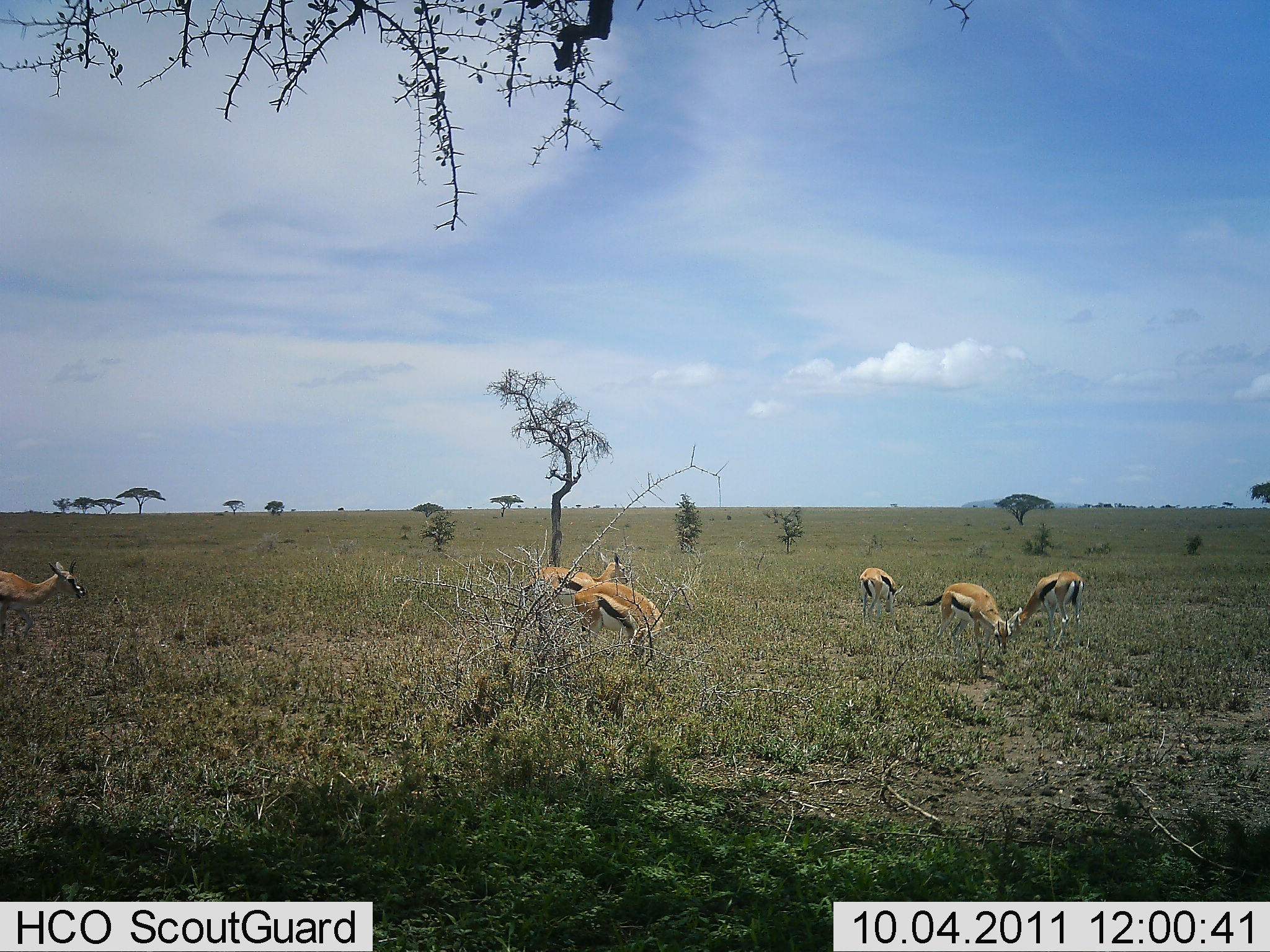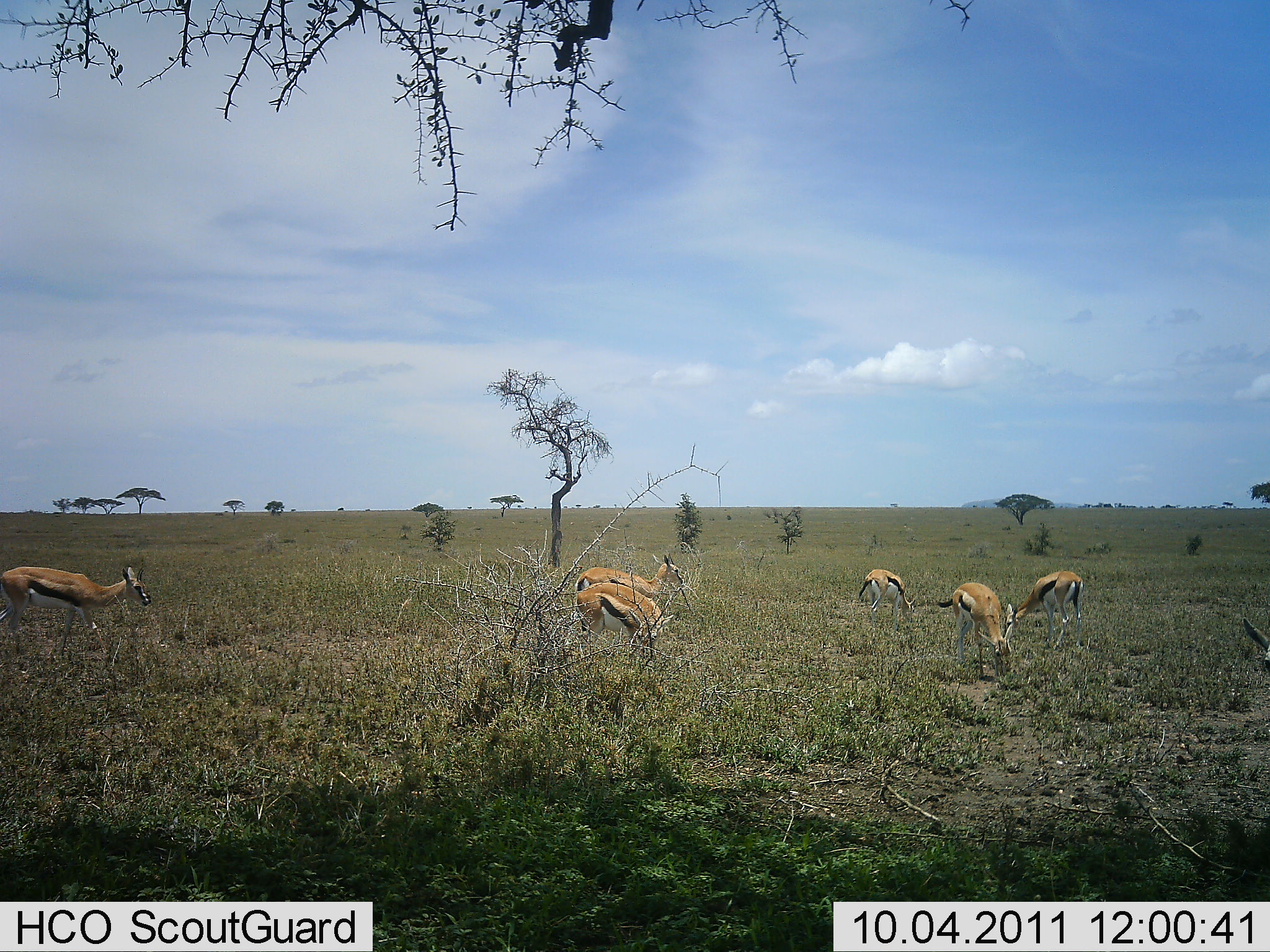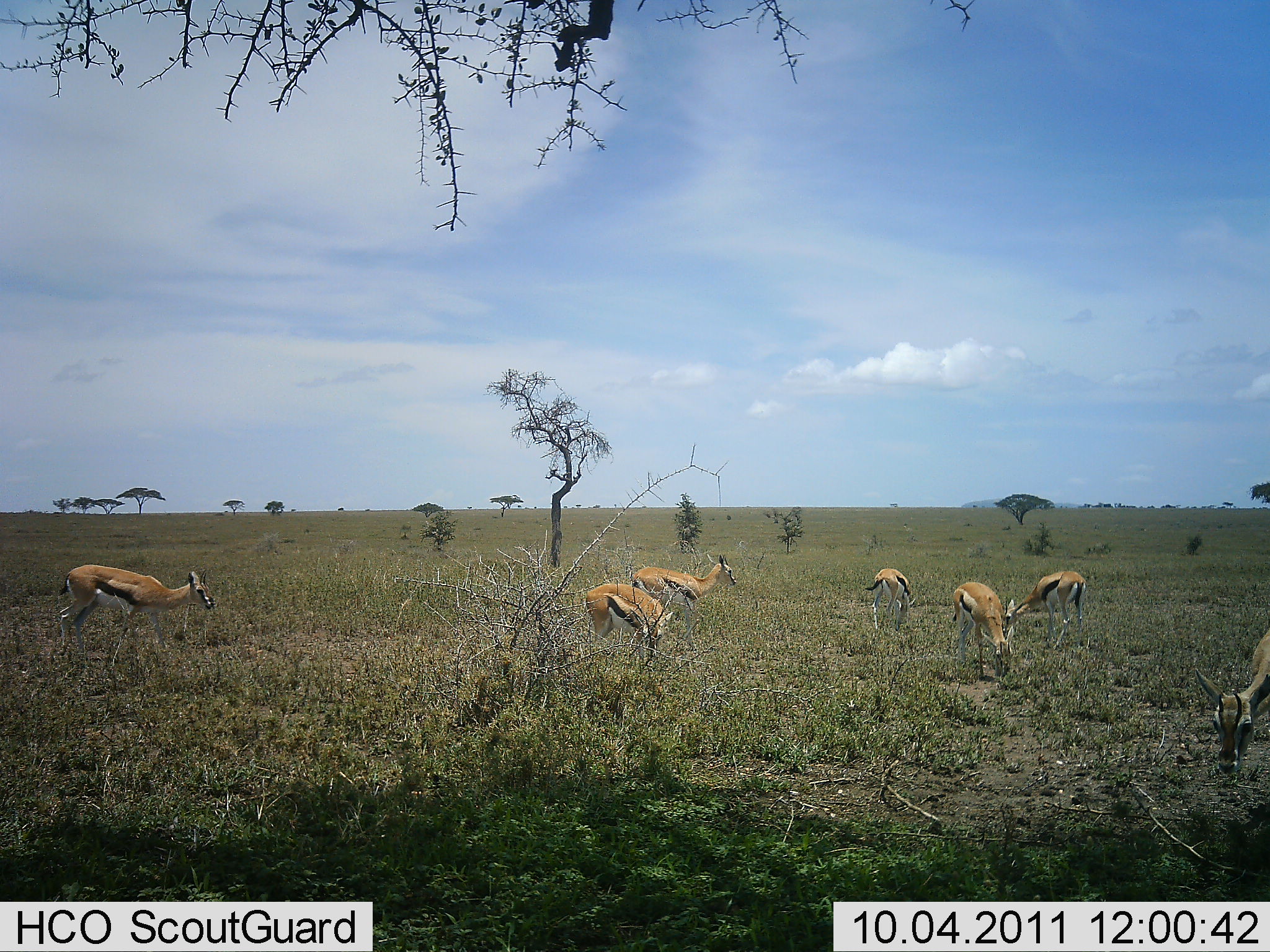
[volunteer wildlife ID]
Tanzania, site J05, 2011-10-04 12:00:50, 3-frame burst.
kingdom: Animalia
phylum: Chordata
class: Mammalia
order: Artiodactyla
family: Bovidae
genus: Eudorcas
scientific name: Eudorcas thomsonii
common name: thomson's gazelle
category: gazellethomsons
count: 7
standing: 50%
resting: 0%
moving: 40%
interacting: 0%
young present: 0%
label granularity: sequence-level